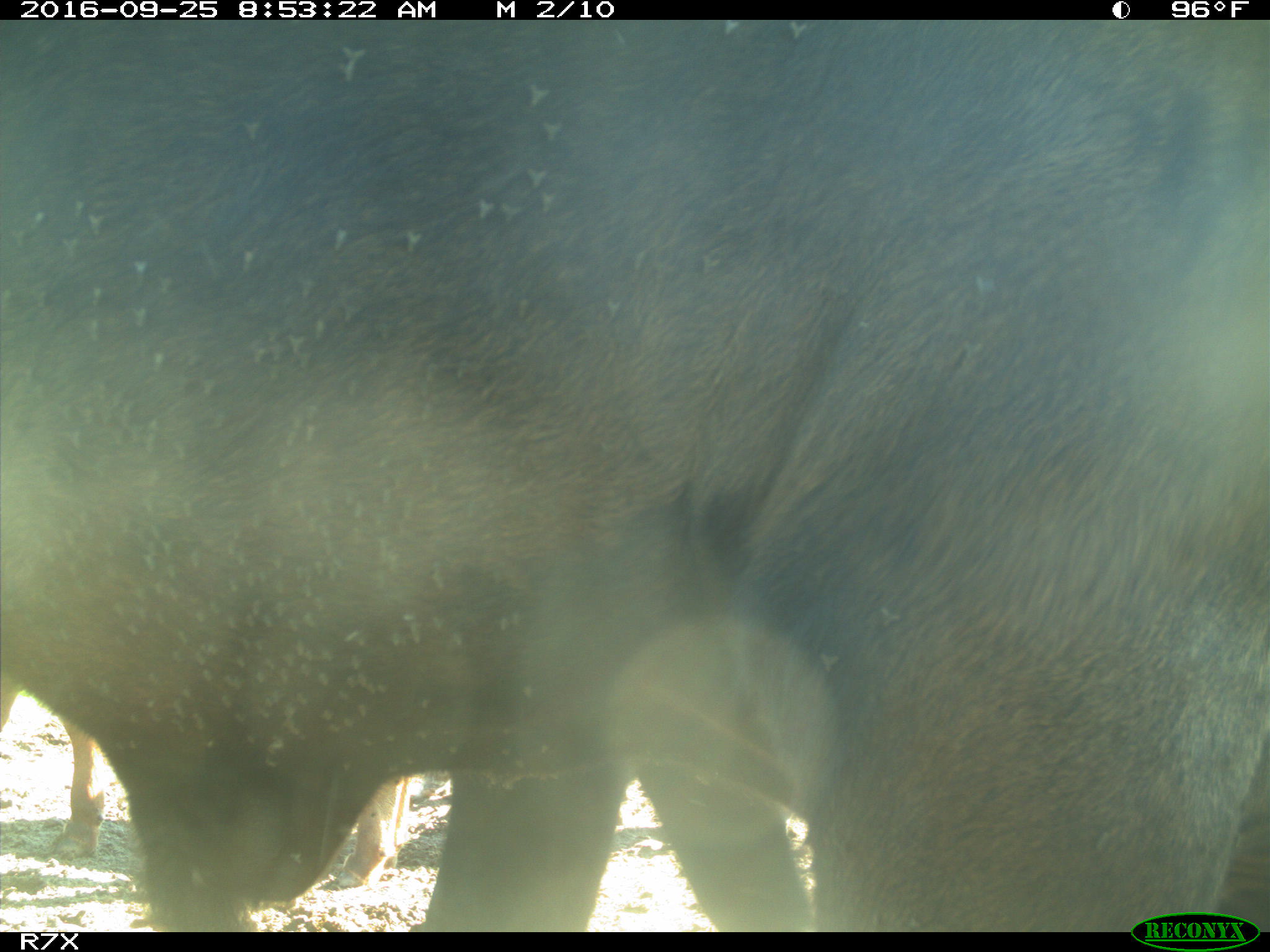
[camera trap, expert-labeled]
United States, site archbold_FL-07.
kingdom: Animalia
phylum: Chordata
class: Mammalia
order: Artiodactyla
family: Bovidae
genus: Bos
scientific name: Bos taurus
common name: domestic cow